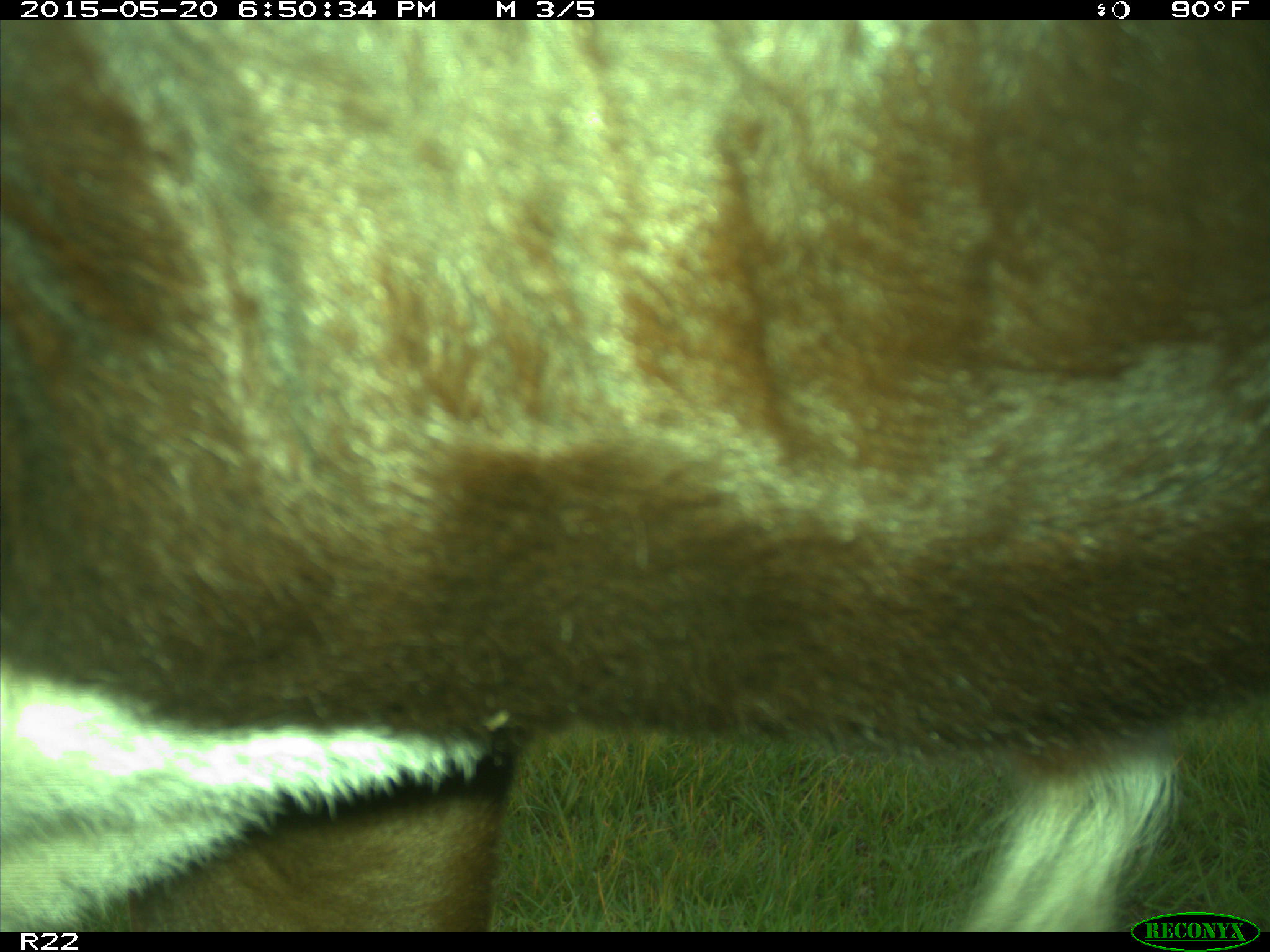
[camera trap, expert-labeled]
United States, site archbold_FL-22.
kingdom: Animalia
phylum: Chordata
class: Mammalia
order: Artiodactyla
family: Bovidae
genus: Bos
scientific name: Bos taurus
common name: domestic cow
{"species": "Bos taurus (domestic cow)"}